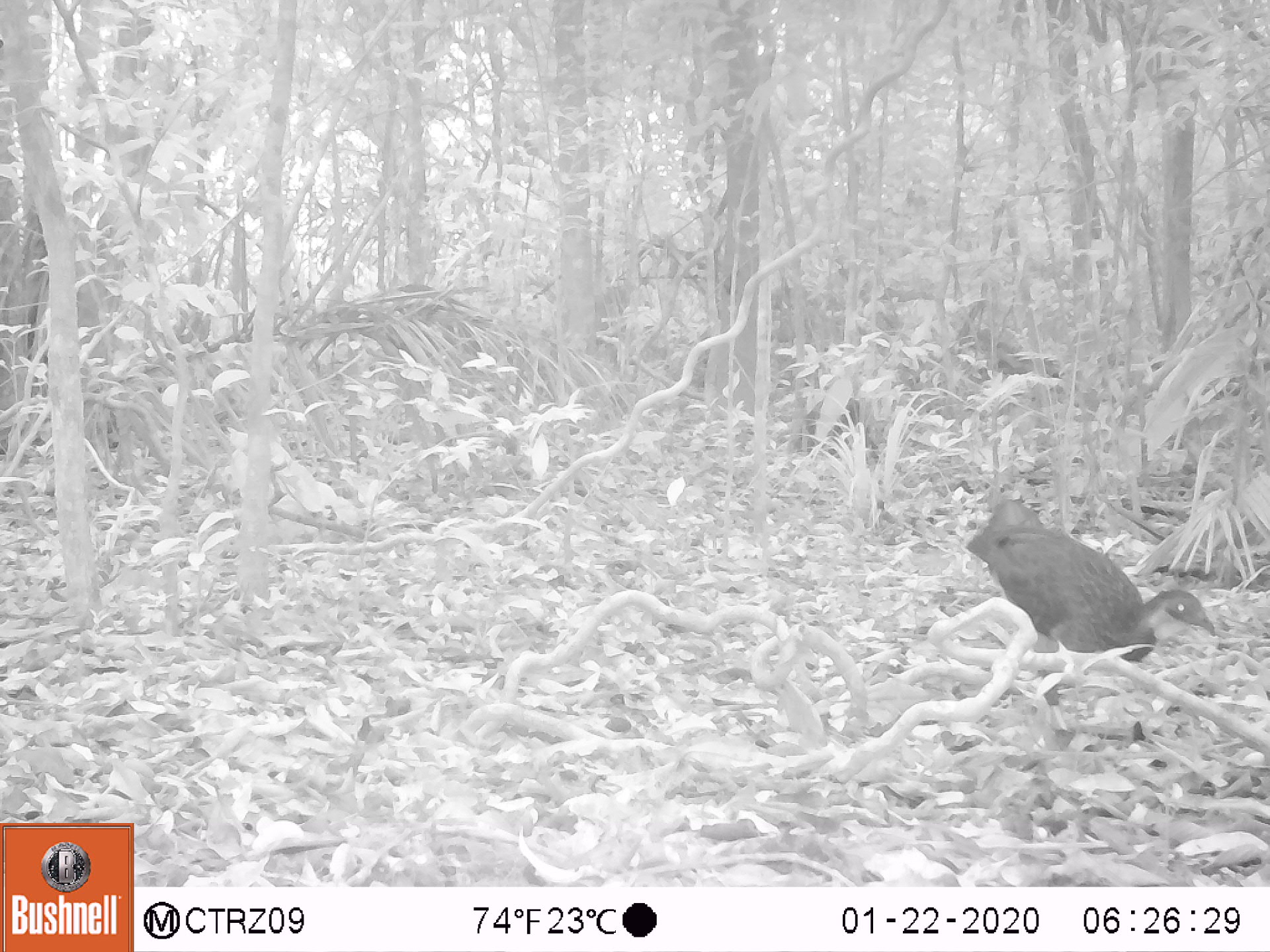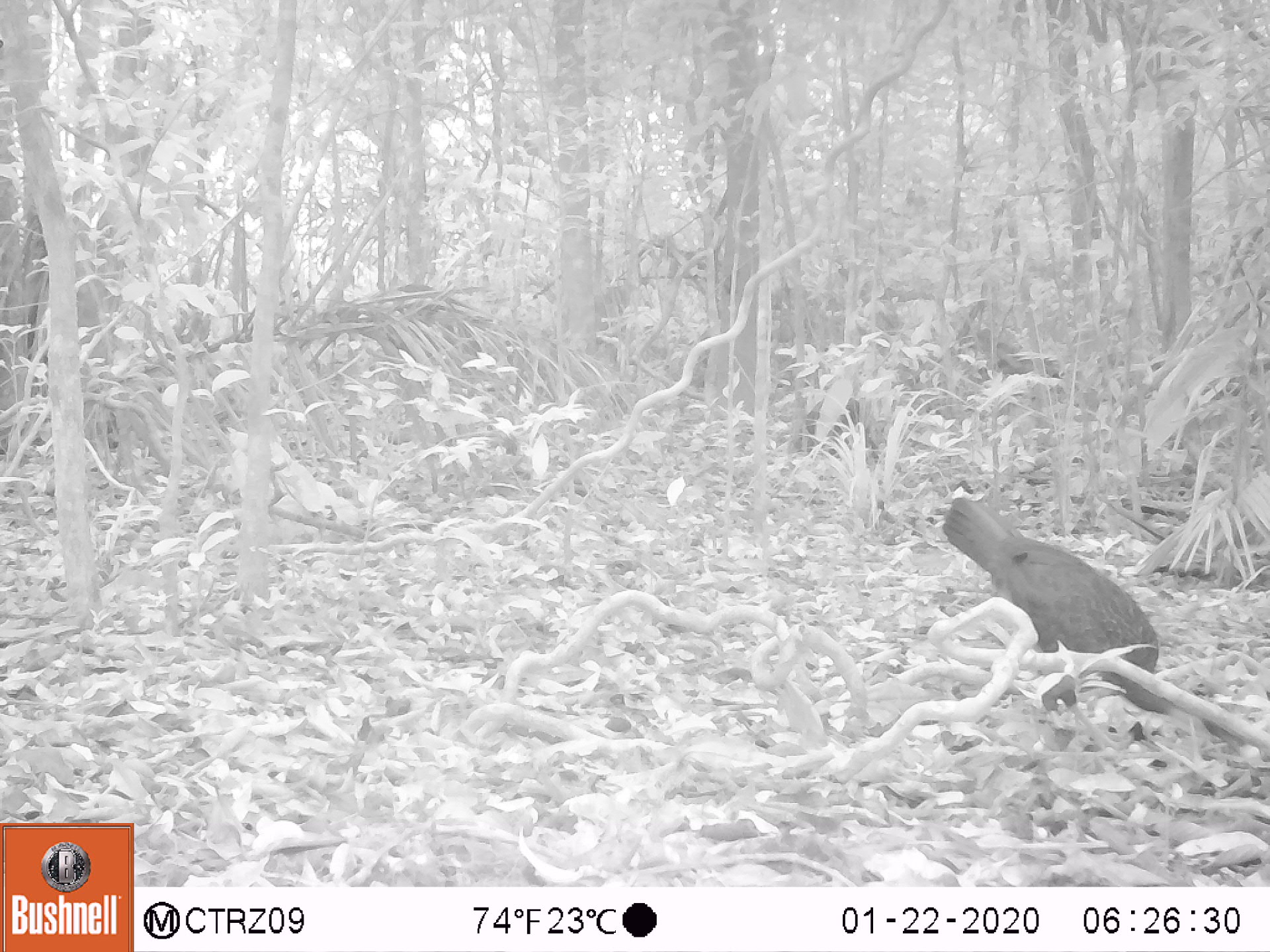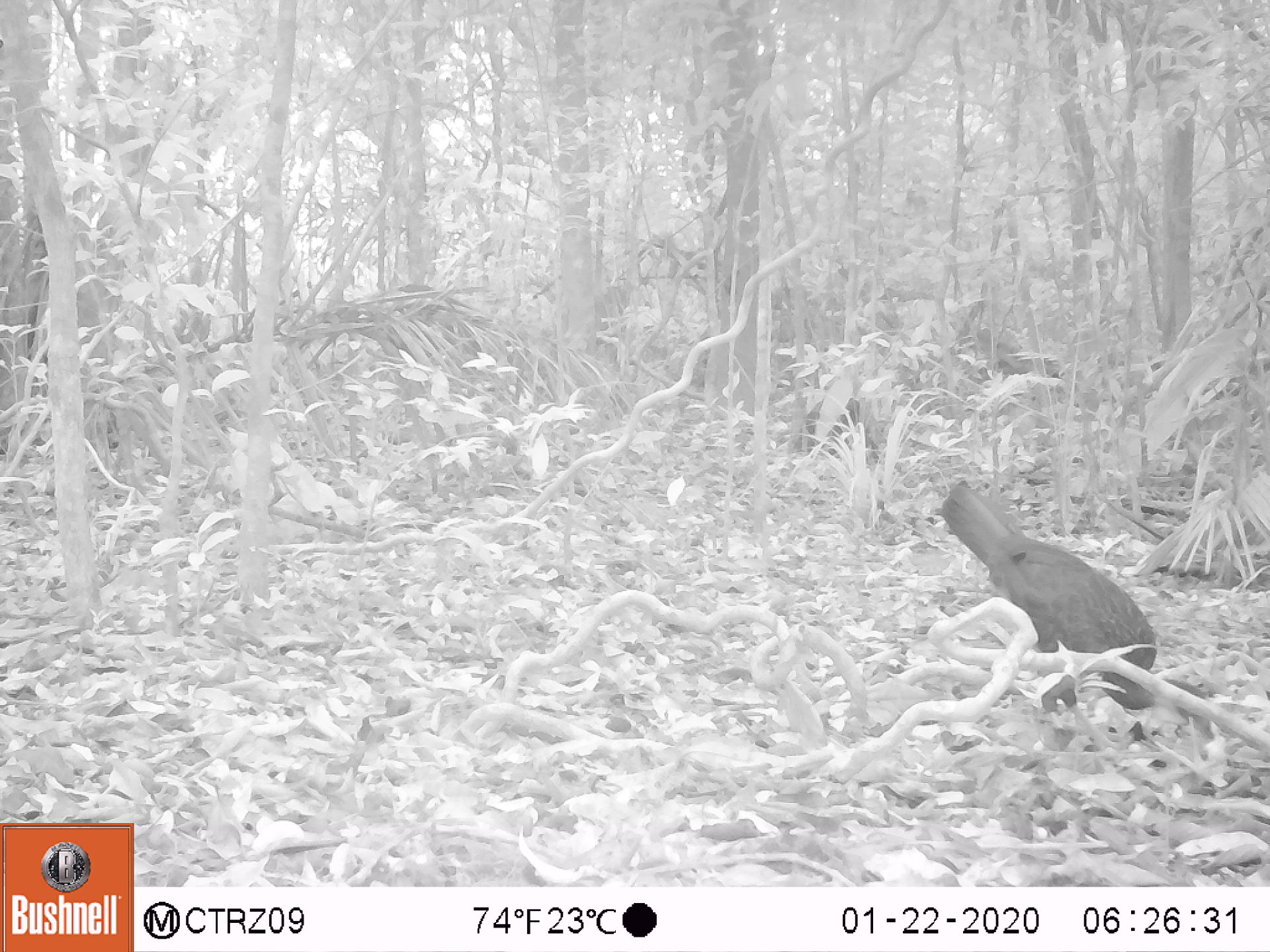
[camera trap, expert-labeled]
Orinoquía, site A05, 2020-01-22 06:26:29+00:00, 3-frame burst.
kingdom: Animalia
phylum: Chordata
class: Aves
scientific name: Aves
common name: bird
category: unknown bird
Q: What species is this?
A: Unknown bird (bird) (Aves).